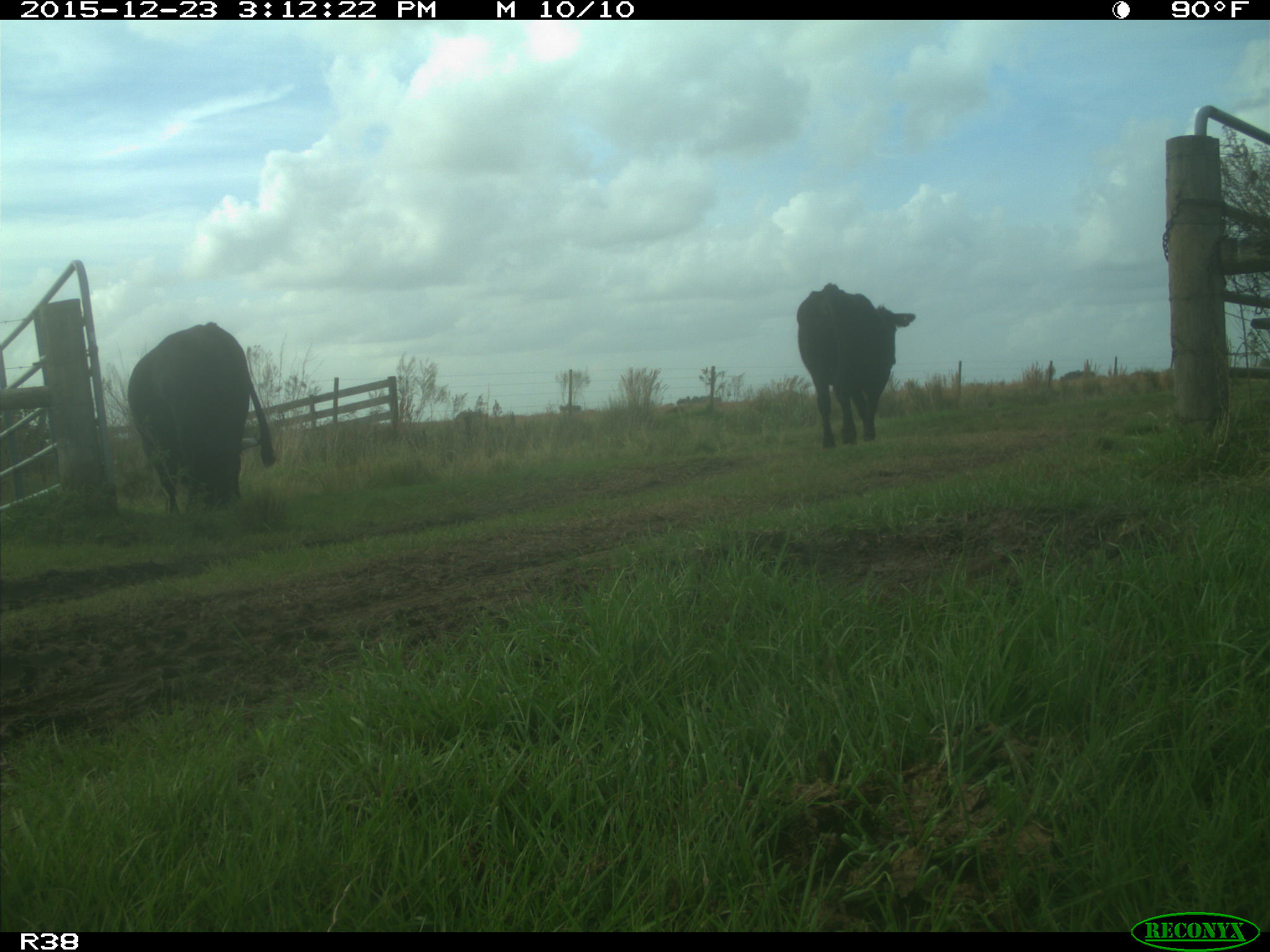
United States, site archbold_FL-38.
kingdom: Animalia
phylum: Chordata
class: Mammalia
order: Artiodactyla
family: Bovidae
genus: Bos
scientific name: Bos taurus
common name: domestic cow